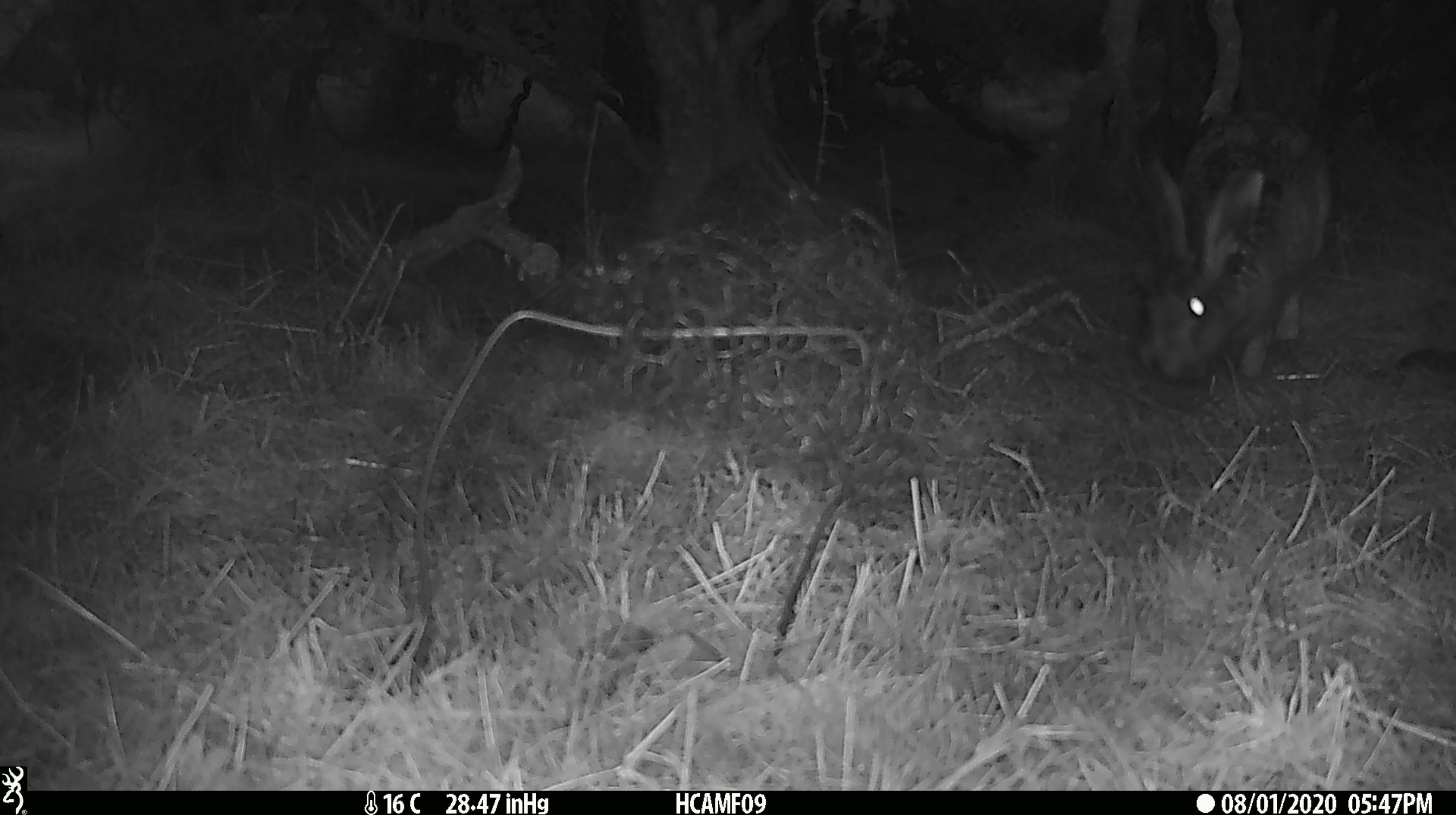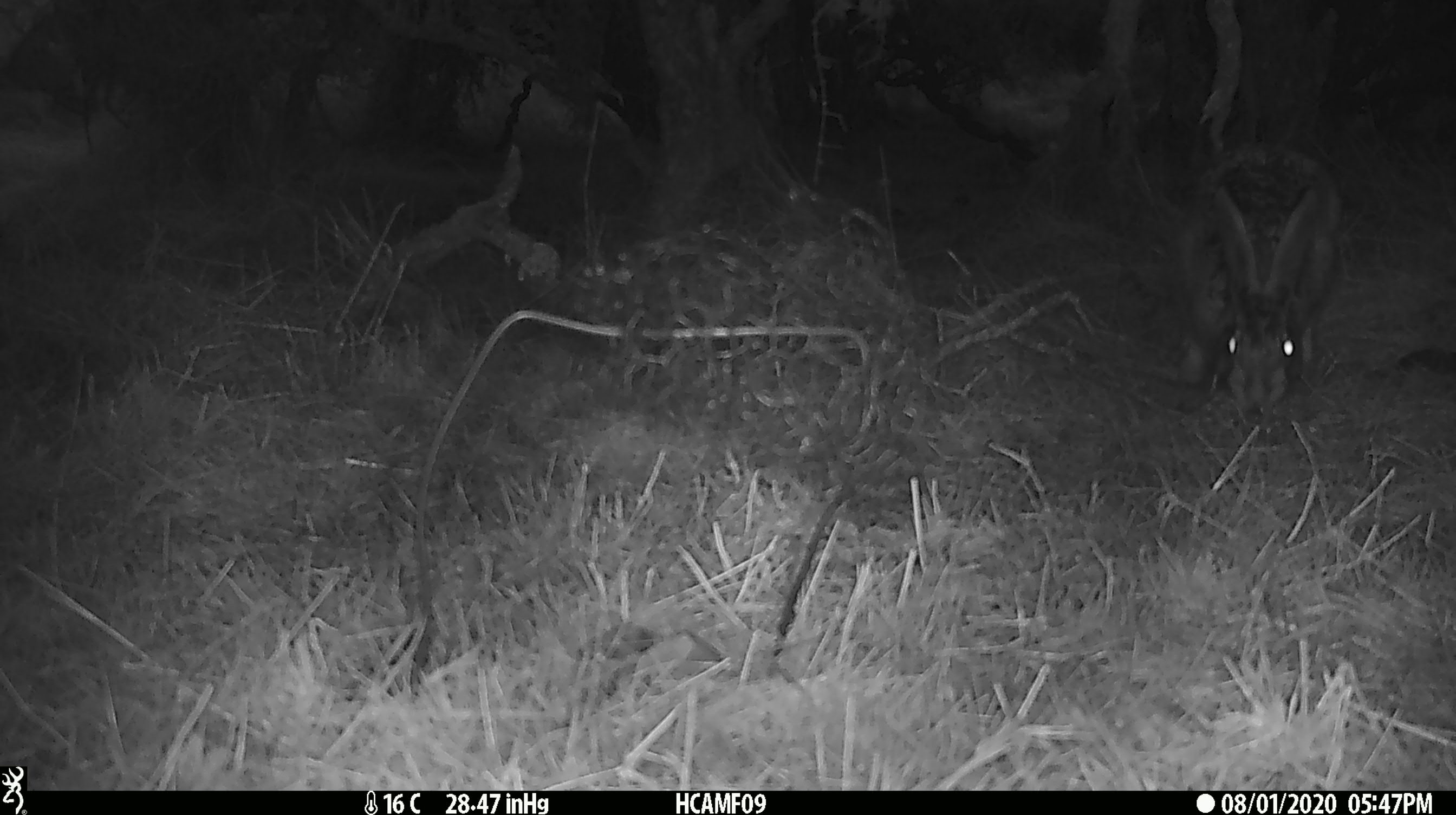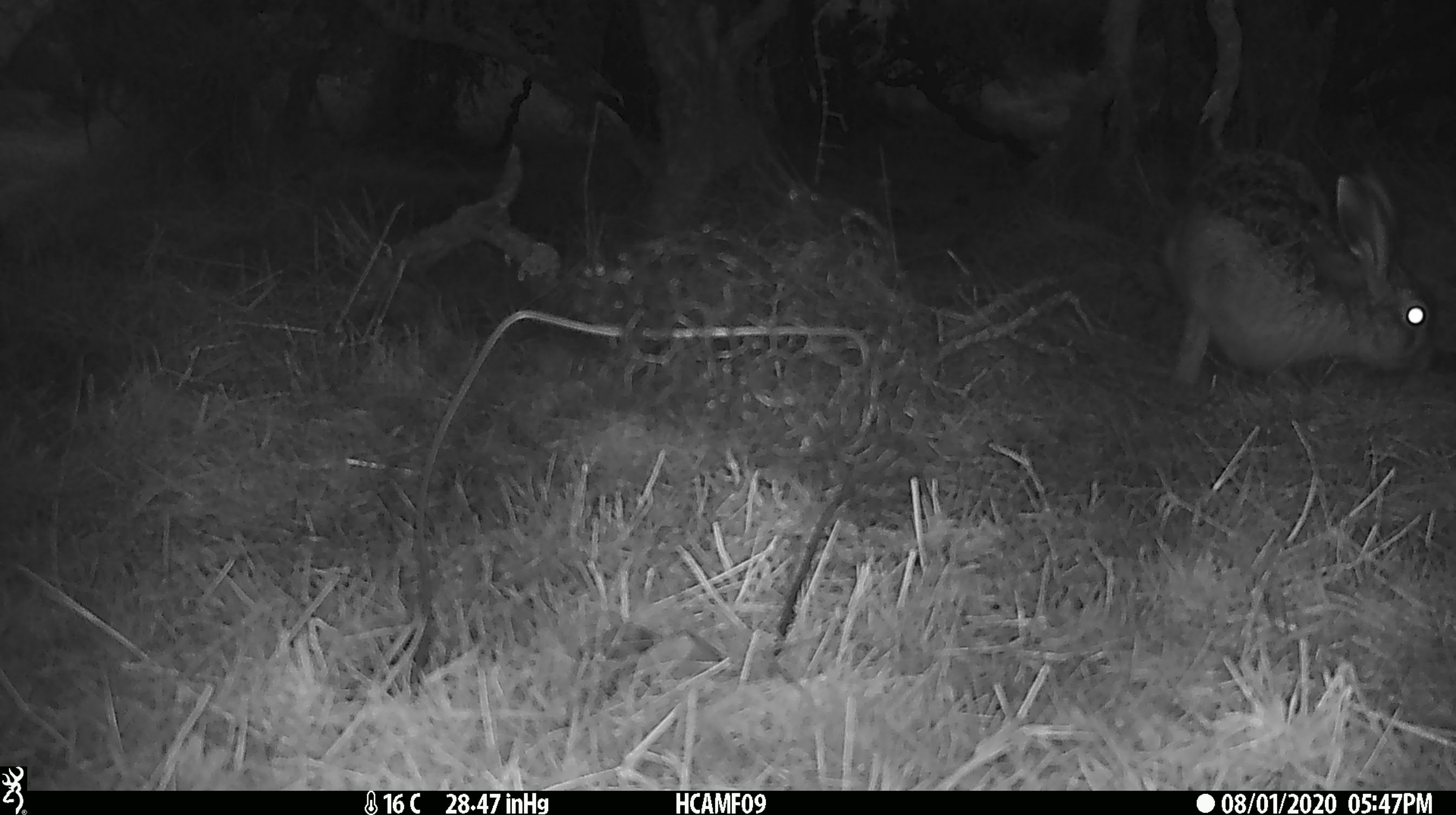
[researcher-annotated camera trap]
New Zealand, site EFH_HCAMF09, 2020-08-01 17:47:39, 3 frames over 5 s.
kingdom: Animalia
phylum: Chordata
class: Mammalia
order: Lagomorpha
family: Leporidae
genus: Lepus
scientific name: Lepus europaeus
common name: brown hare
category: hare